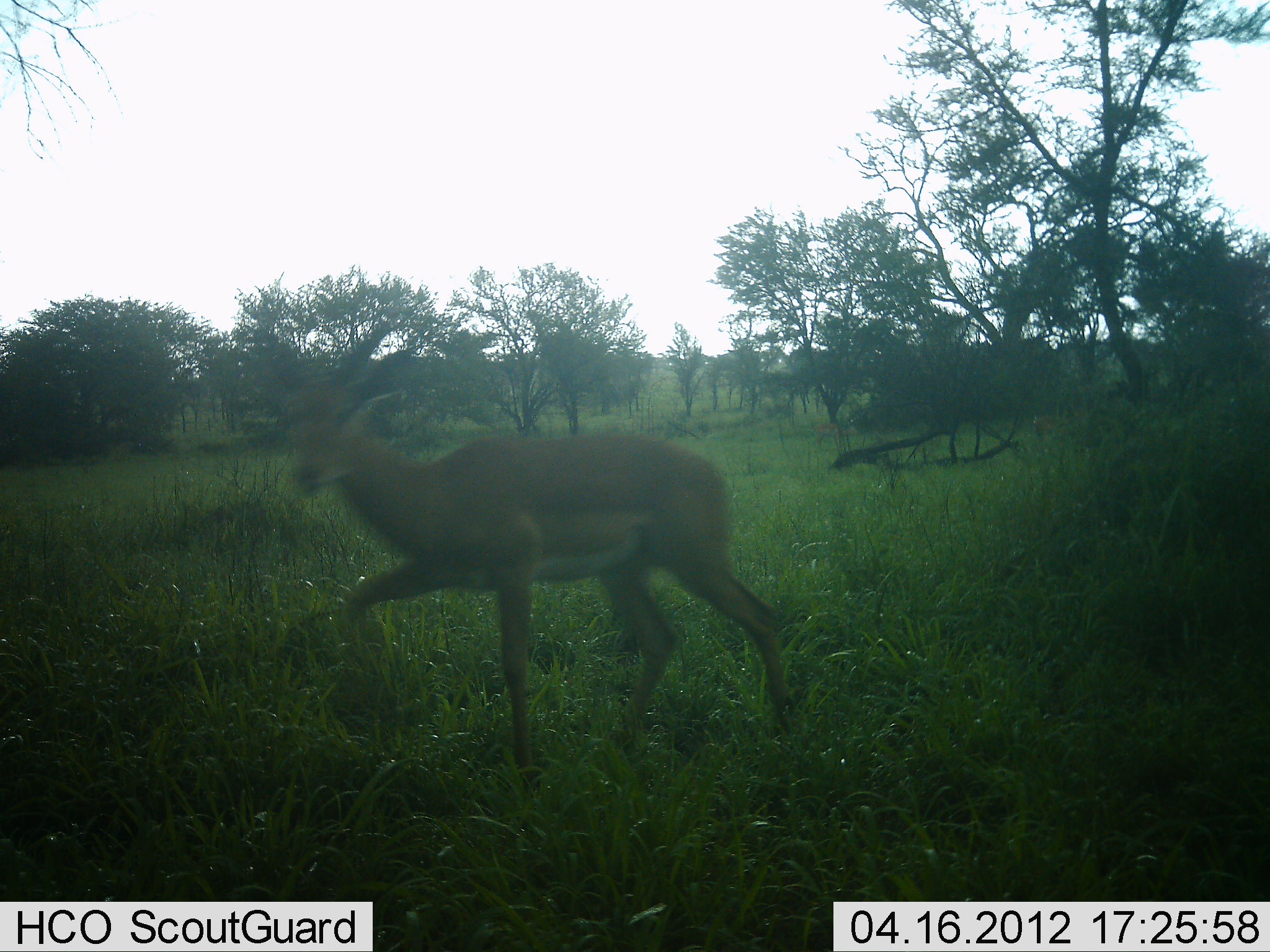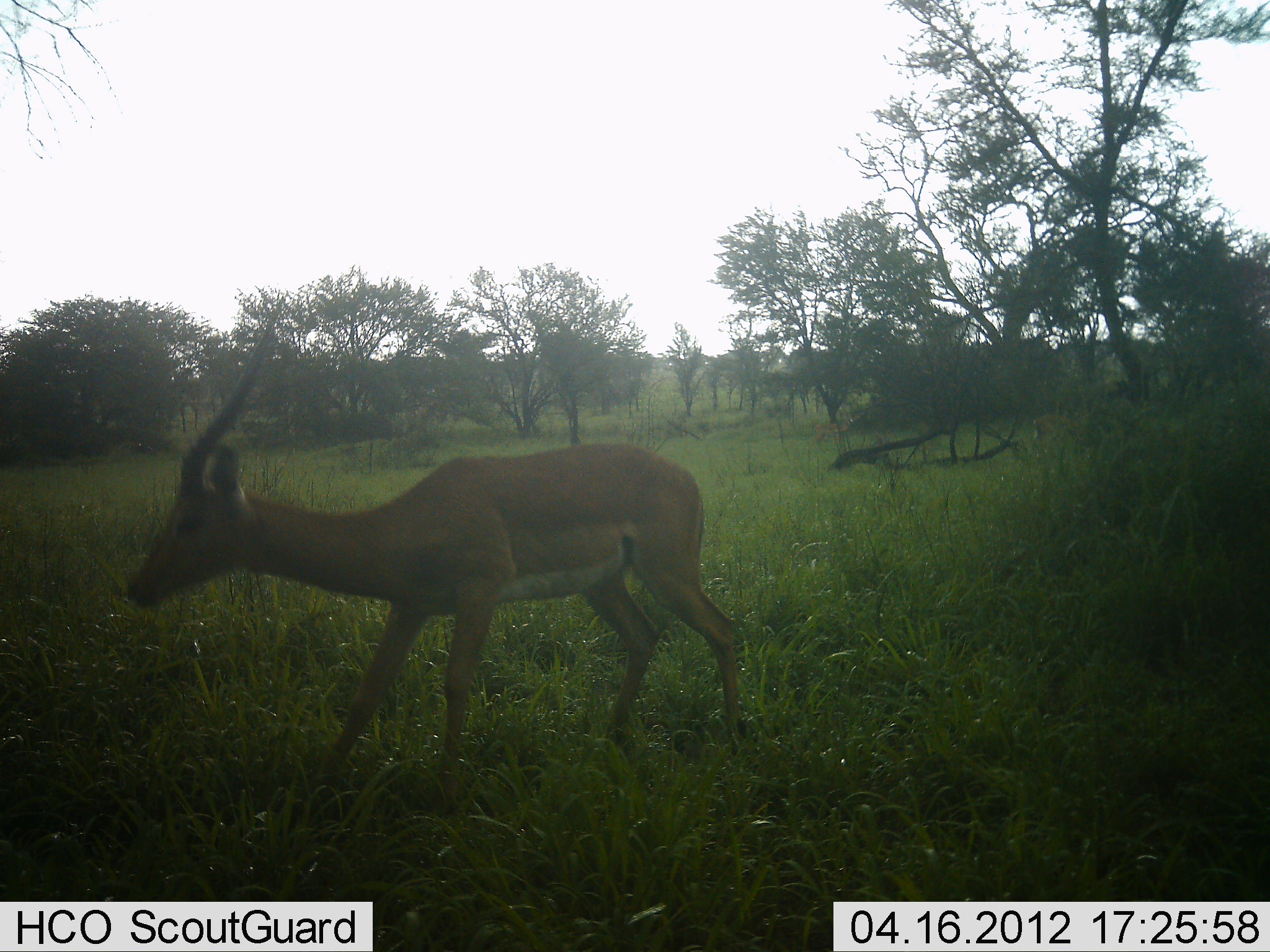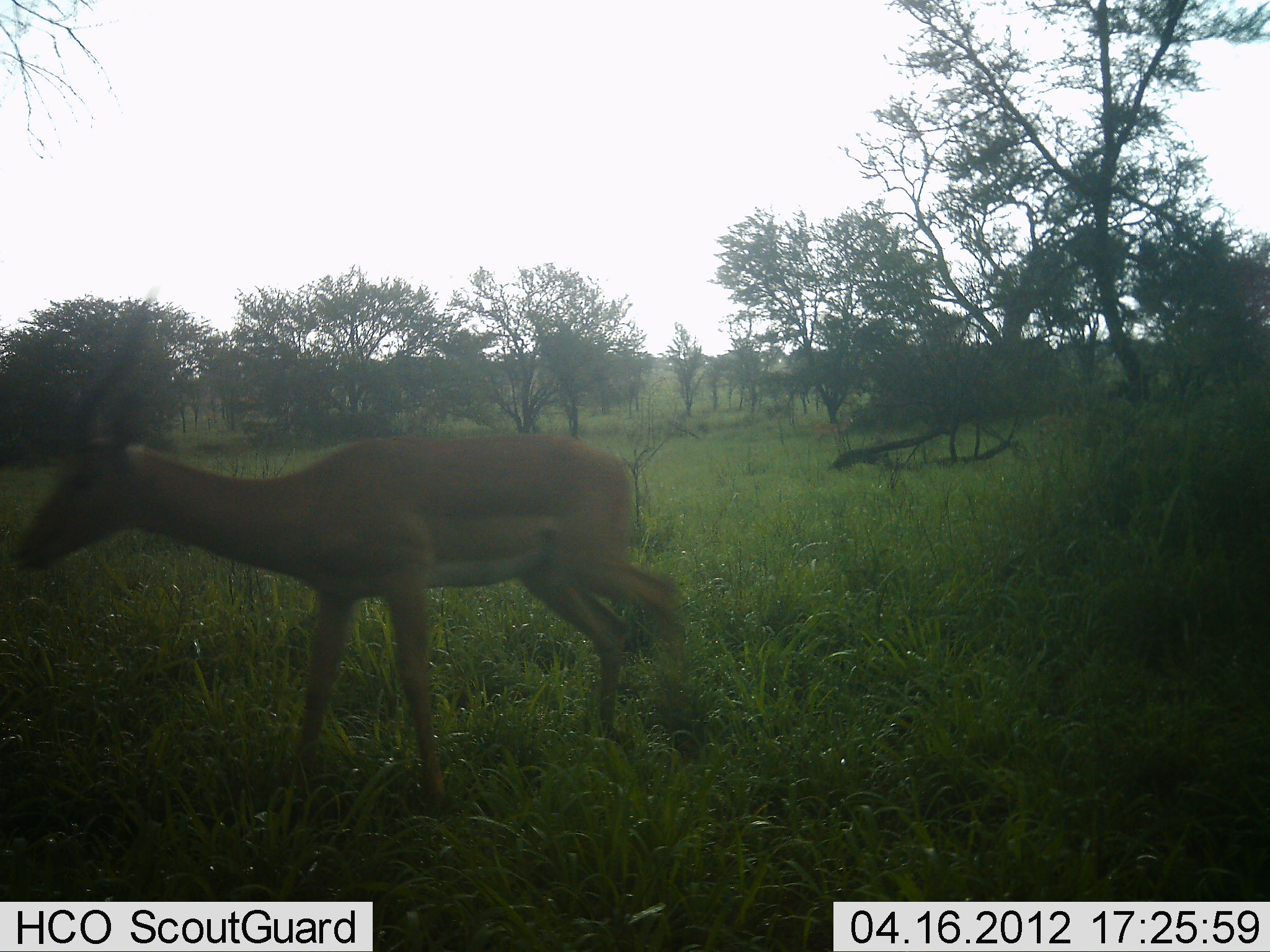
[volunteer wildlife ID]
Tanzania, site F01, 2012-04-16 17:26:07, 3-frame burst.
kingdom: Animalia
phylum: Chordata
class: Mammalia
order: Artiodactyla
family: Bovidae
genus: Aepyceros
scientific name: Aepyceros melampus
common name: impala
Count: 1.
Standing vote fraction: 24%.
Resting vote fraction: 0%.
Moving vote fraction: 86%.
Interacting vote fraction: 0%.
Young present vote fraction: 0%.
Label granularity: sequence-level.